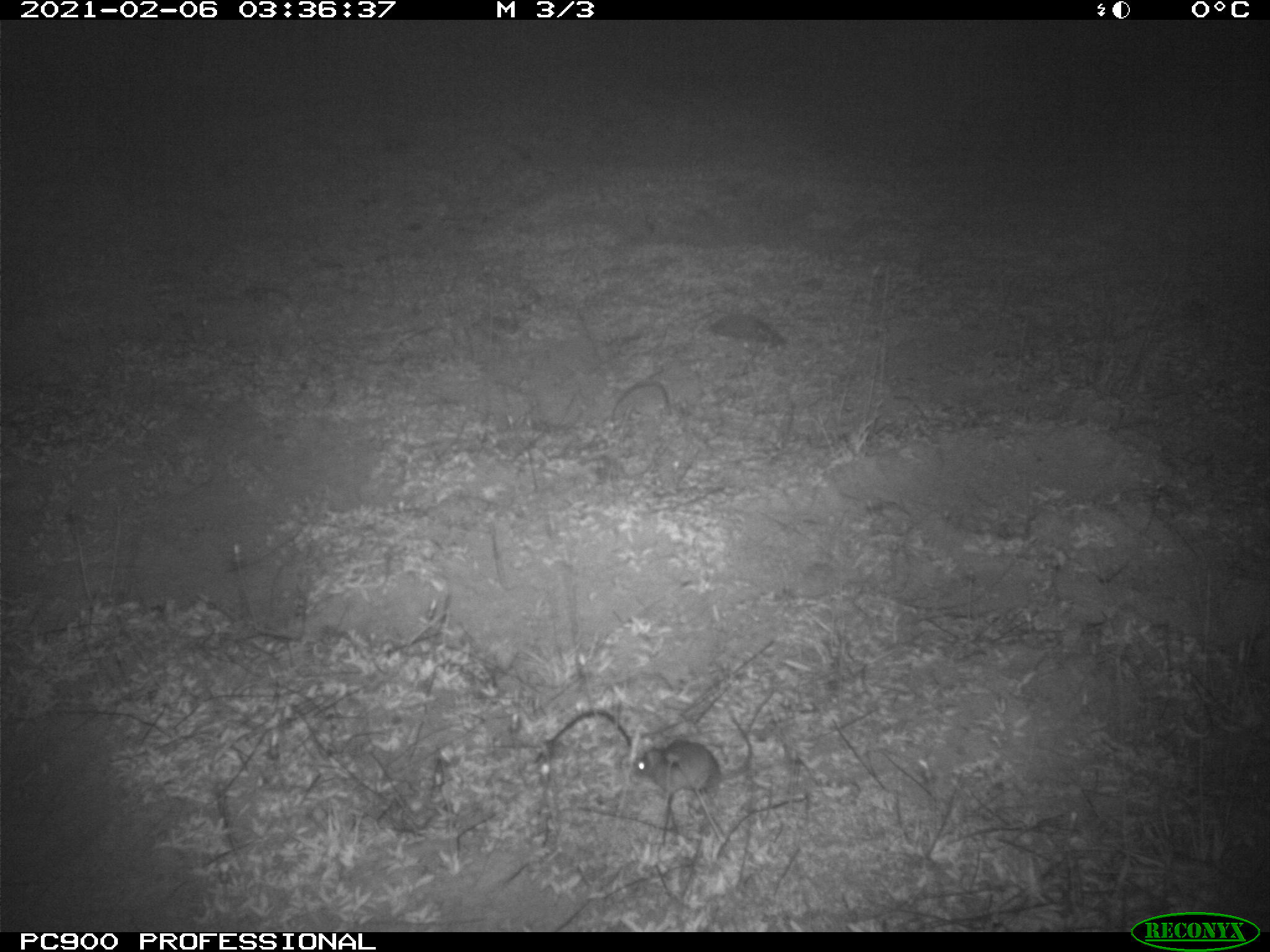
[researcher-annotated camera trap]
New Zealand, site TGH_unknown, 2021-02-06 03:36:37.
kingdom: Animalia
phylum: Chordata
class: Mammalia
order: Rodentia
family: Muridae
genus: Mus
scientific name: Mus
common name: mouse